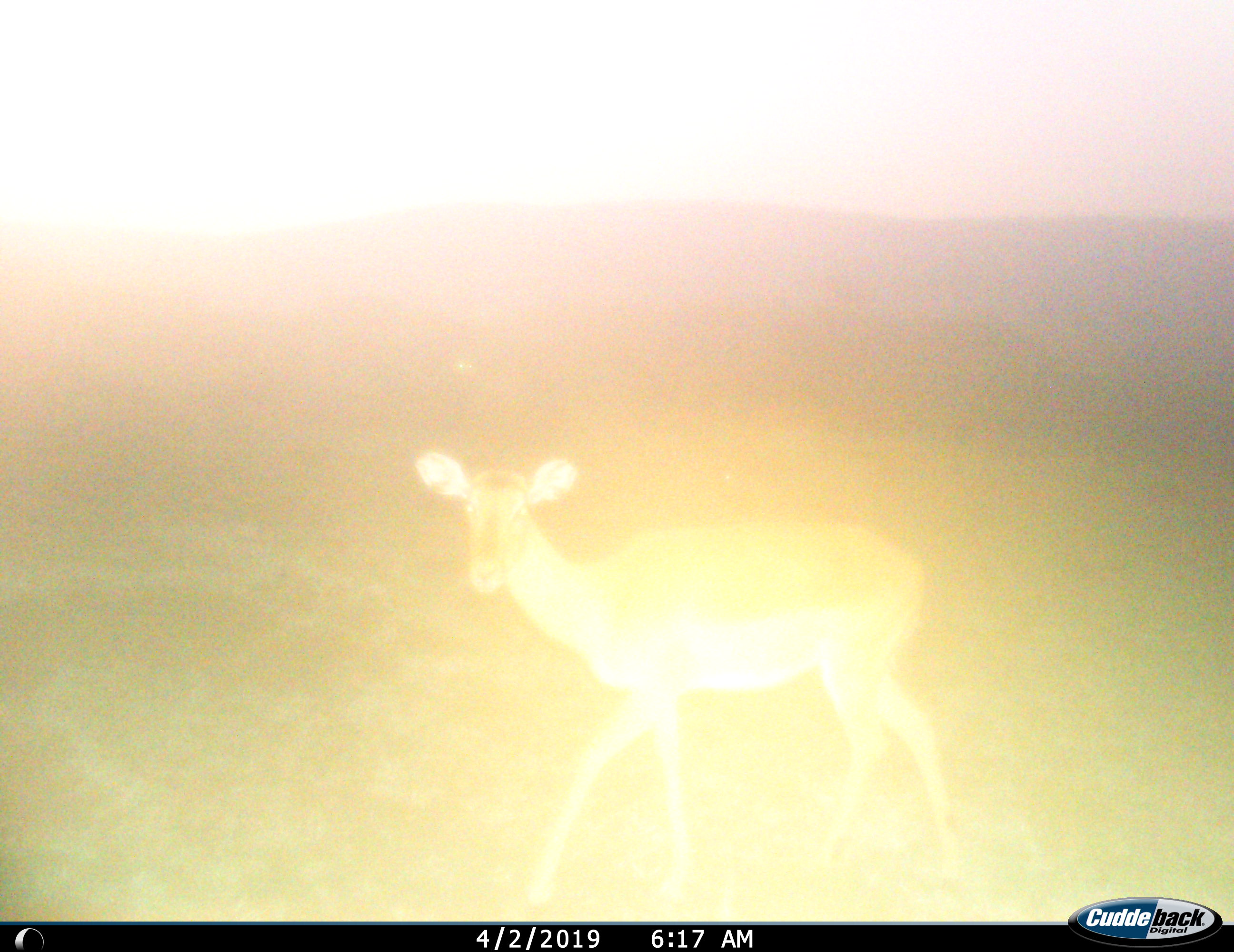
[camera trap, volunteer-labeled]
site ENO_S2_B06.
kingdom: Animalia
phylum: Chordata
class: Mammalia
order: Artiodactyla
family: Bovidae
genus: Aepyceros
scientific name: Aepyceros melampus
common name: impala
Impala (Aepyceros melampus), count 1. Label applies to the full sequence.